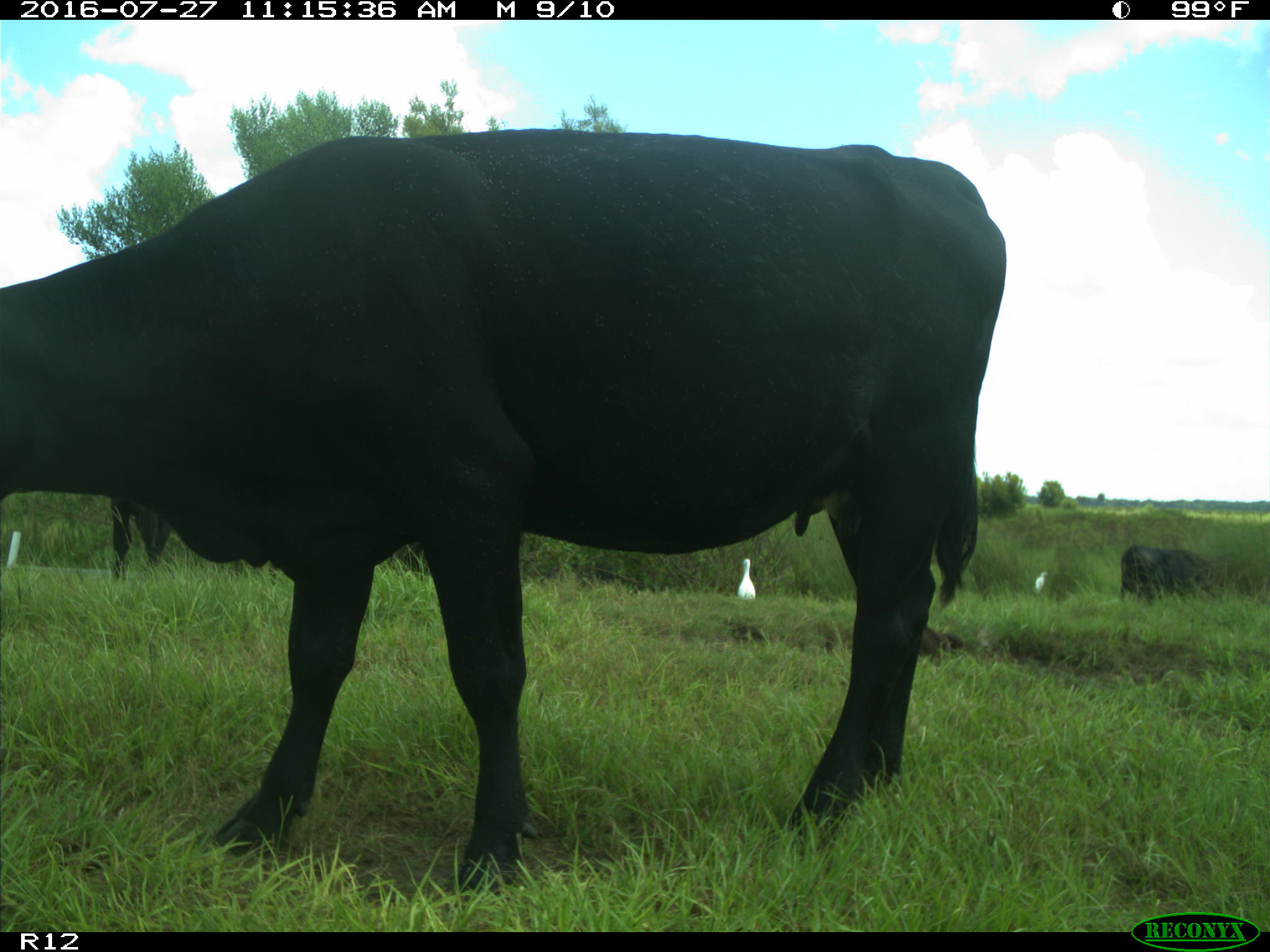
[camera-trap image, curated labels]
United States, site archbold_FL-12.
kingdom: Animalia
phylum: Chordata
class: Mammalia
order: Artiodactyla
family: Bovidae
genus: Bos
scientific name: Bos taurus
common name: domestic cow